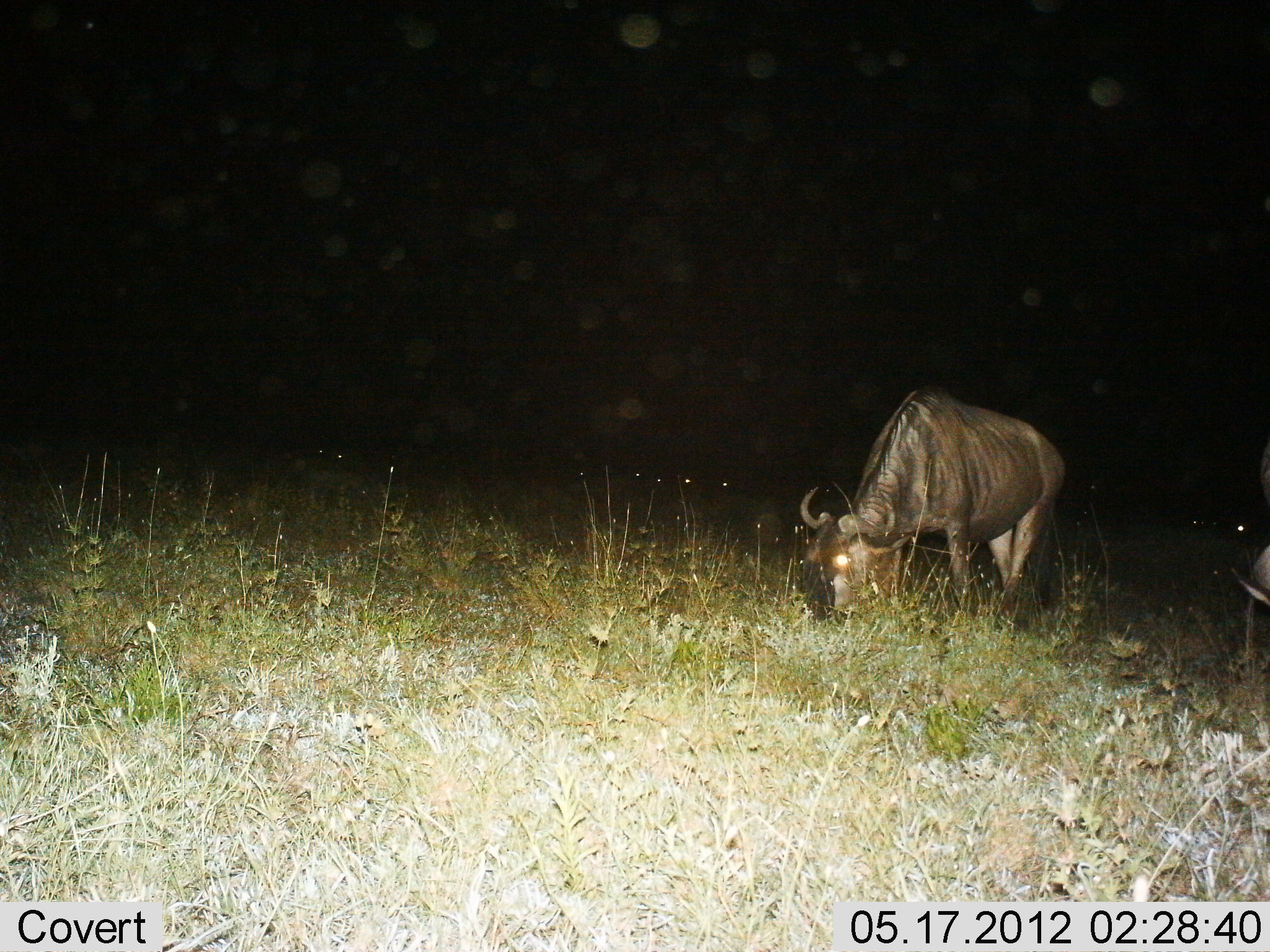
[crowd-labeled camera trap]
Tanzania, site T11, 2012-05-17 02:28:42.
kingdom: Animalia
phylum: Chordata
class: Mammalia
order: Artiodactyla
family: Bovidae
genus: Connochaetes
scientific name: Connochaetes taurinus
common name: blue wildebeest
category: wildebeest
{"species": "wildebeest (blue wildebeest) (Connochaetes taurinus)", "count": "2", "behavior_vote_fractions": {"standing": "20%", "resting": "0%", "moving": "0%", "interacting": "0%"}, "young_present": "0%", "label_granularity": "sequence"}